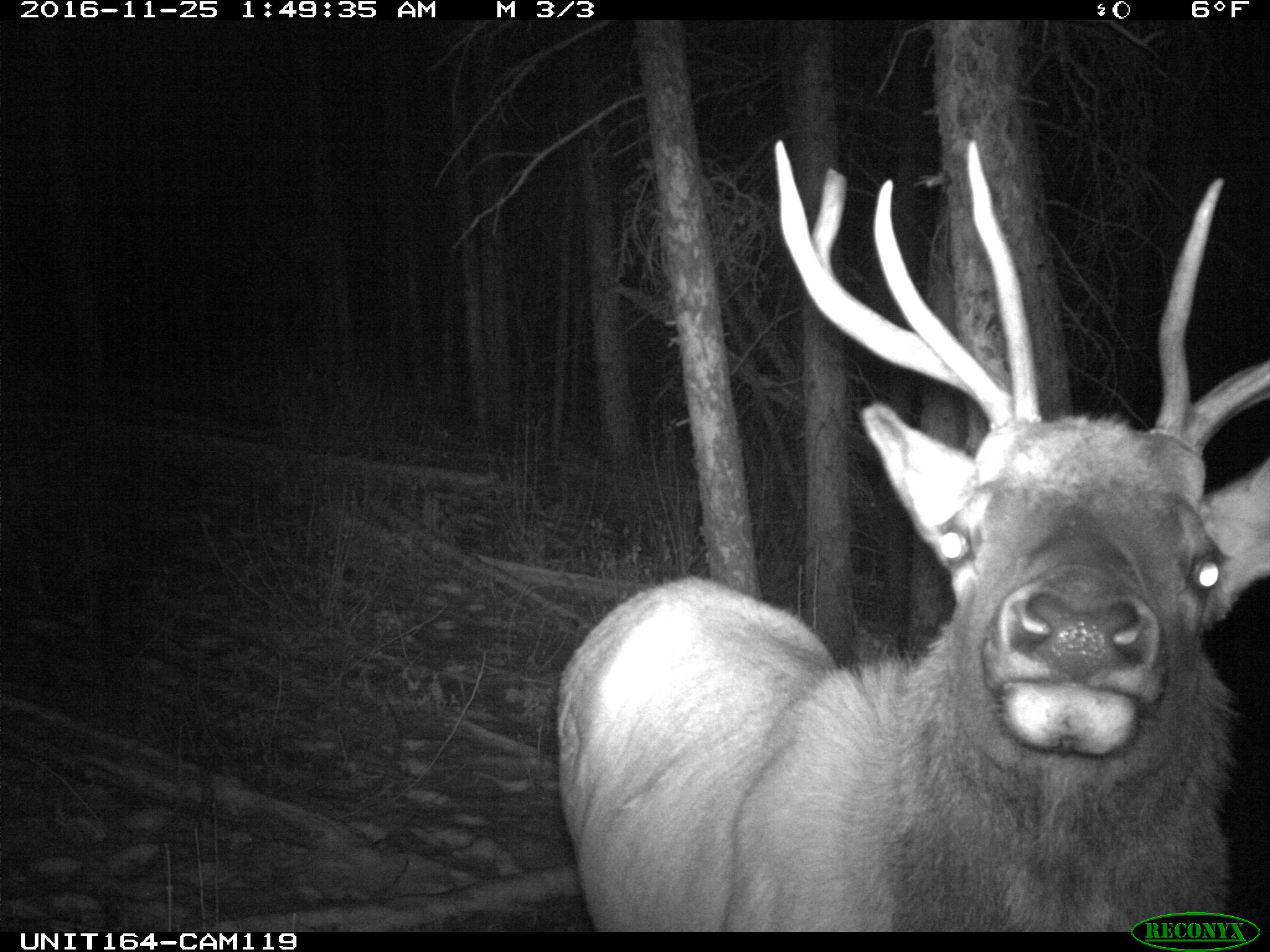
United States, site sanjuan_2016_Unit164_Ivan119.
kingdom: Animalia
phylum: Chordata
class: Mammalia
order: Artiodactyla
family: Cervidae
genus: Cervus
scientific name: Cervus elaphus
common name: red deer